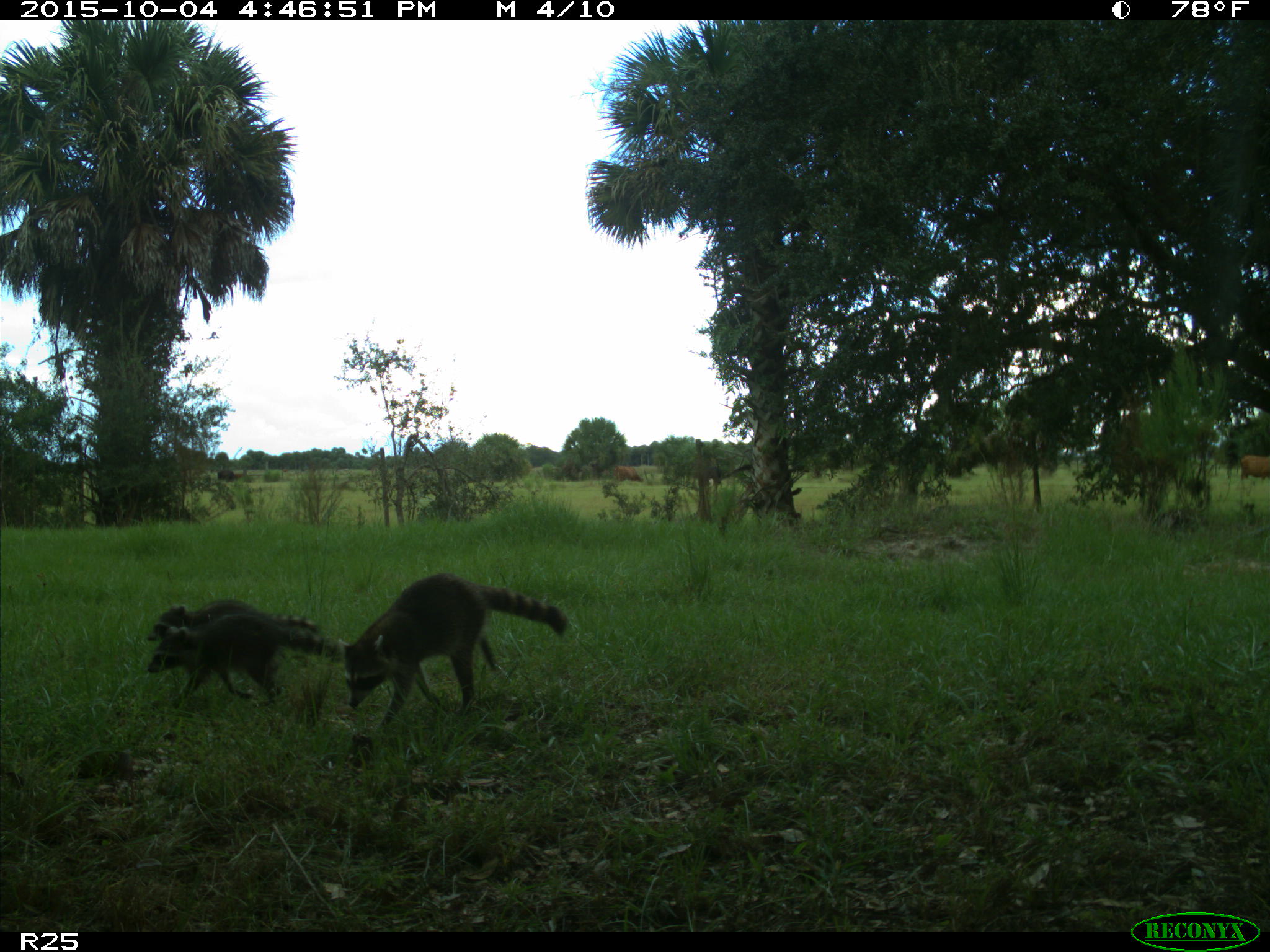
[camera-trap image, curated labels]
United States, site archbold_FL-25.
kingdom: Animalia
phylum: Chordata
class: Mammalia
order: Artiodactyla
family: Bovidae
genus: Bos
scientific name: Bos taurus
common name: domestic cow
Bos taurus (domestic cow).